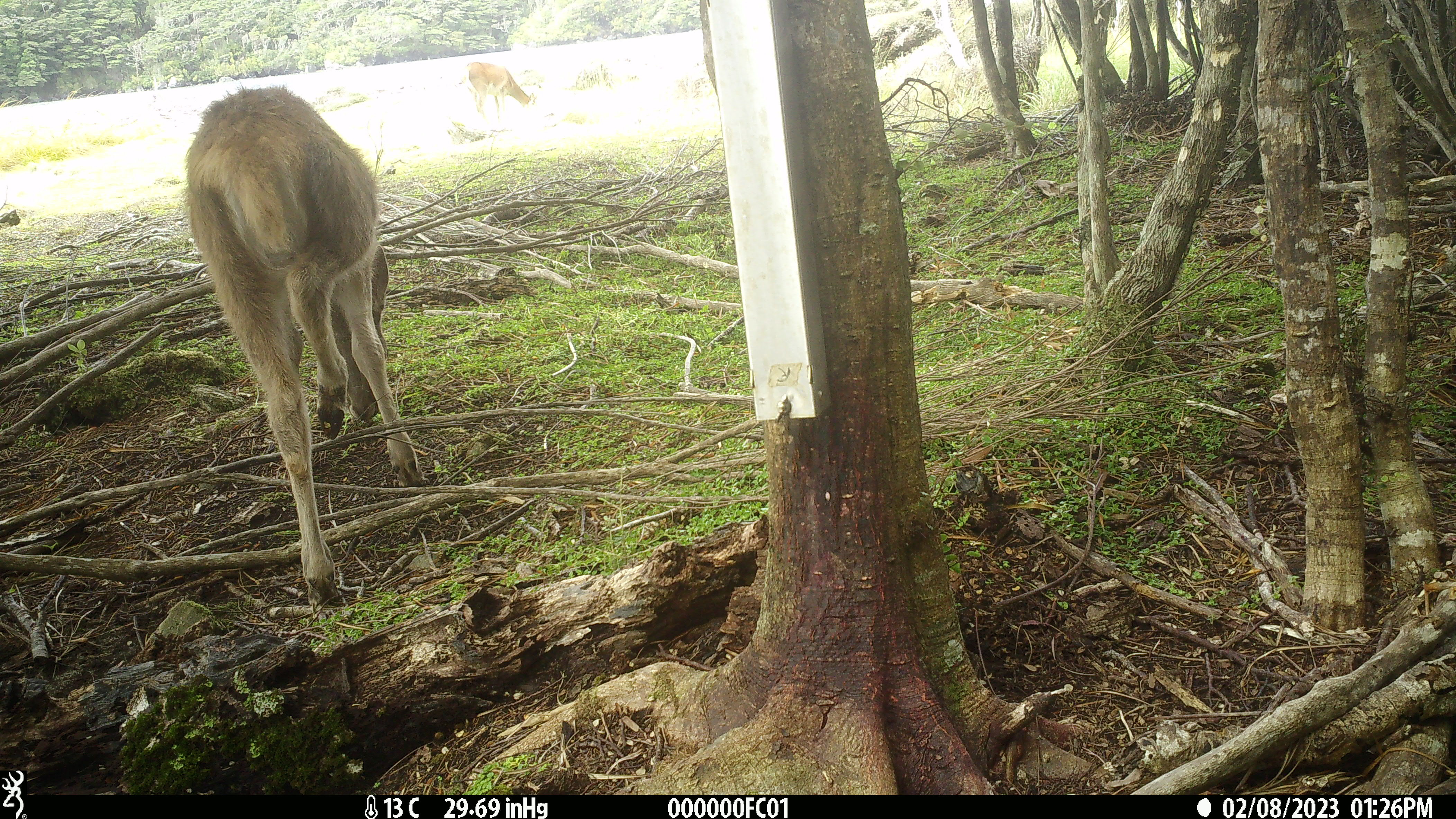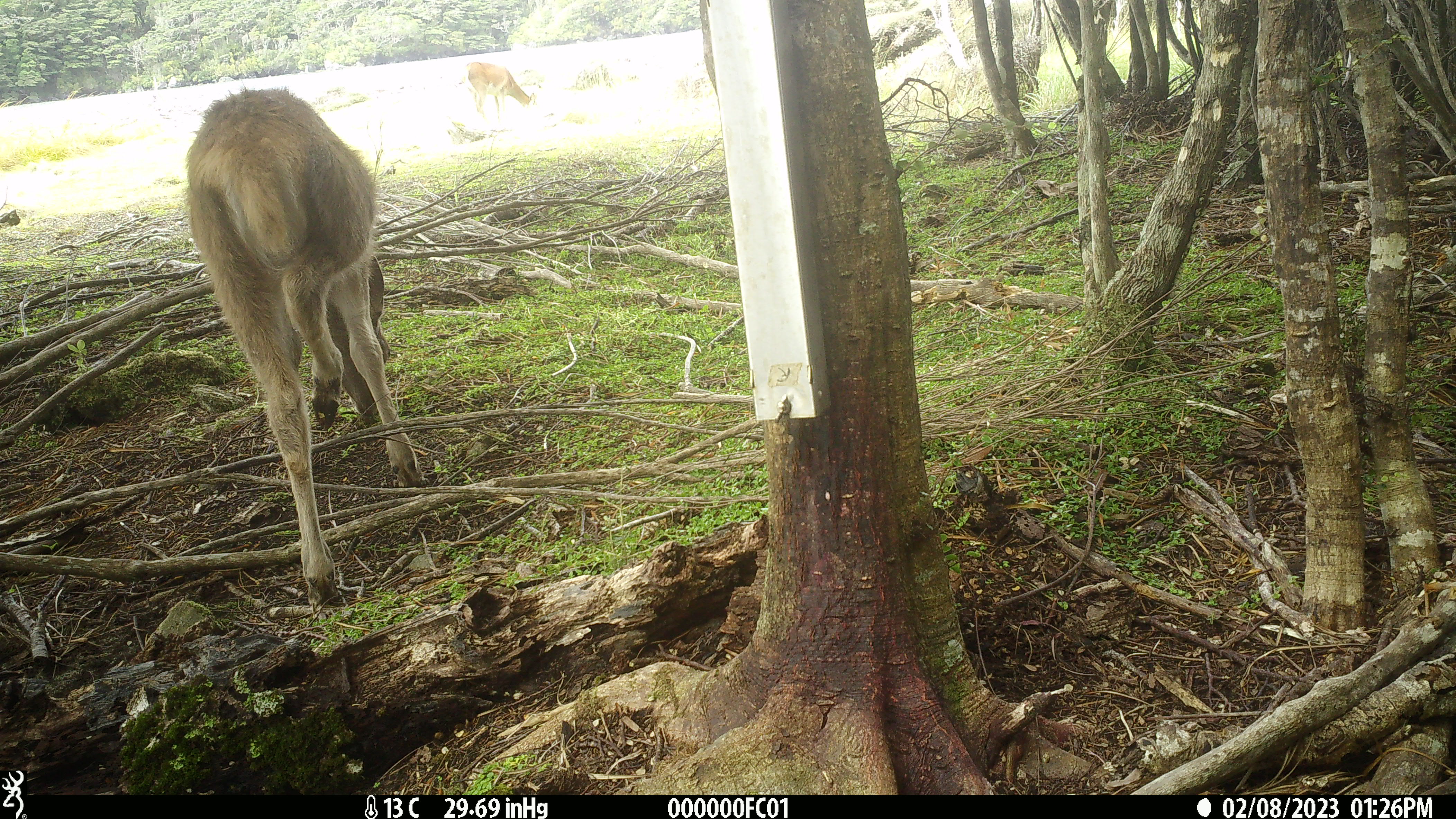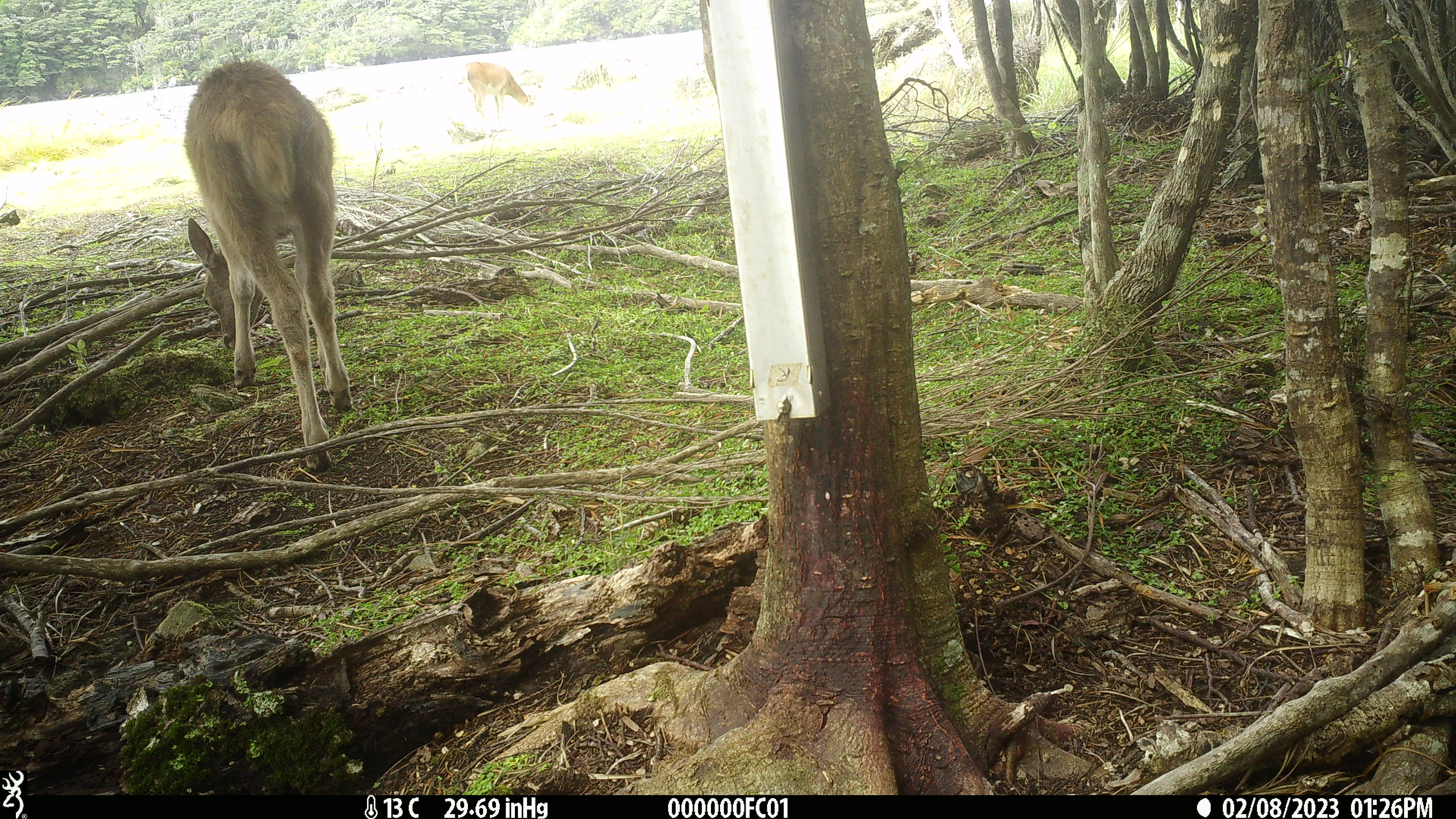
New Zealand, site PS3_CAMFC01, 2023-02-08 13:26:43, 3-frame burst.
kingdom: Animalia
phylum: Chordata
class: Mammalia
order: Artiodactyla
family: Cervidae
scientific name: Cervidae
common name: deer